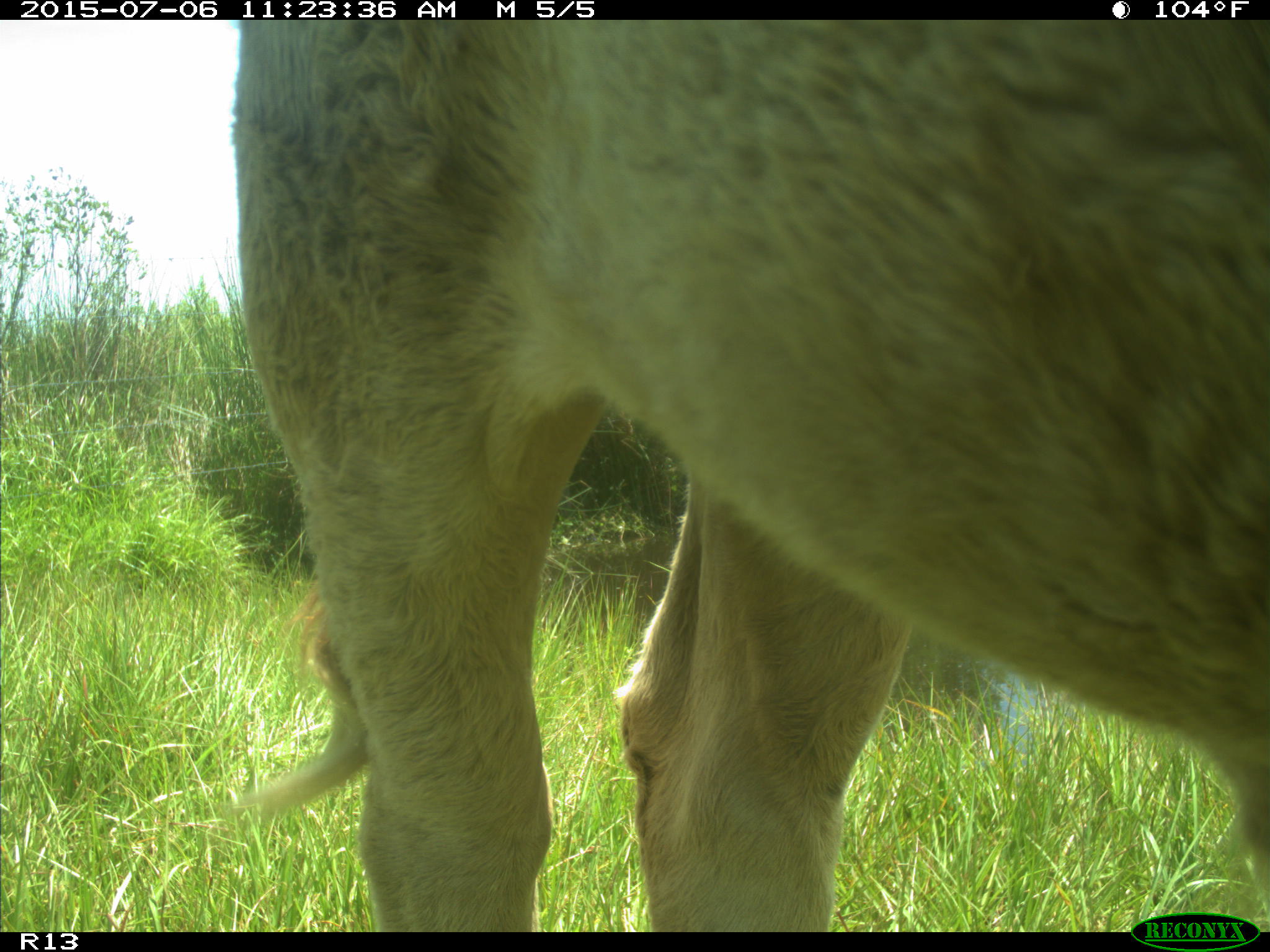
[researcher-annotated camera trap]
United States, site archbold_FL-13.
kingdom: Animalia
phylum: Chordata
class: Mammalia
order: Artiodactyla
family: Bovidae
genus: Bos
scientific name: Bos taurus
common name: domestic cow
Bos taurus (domestic cow).